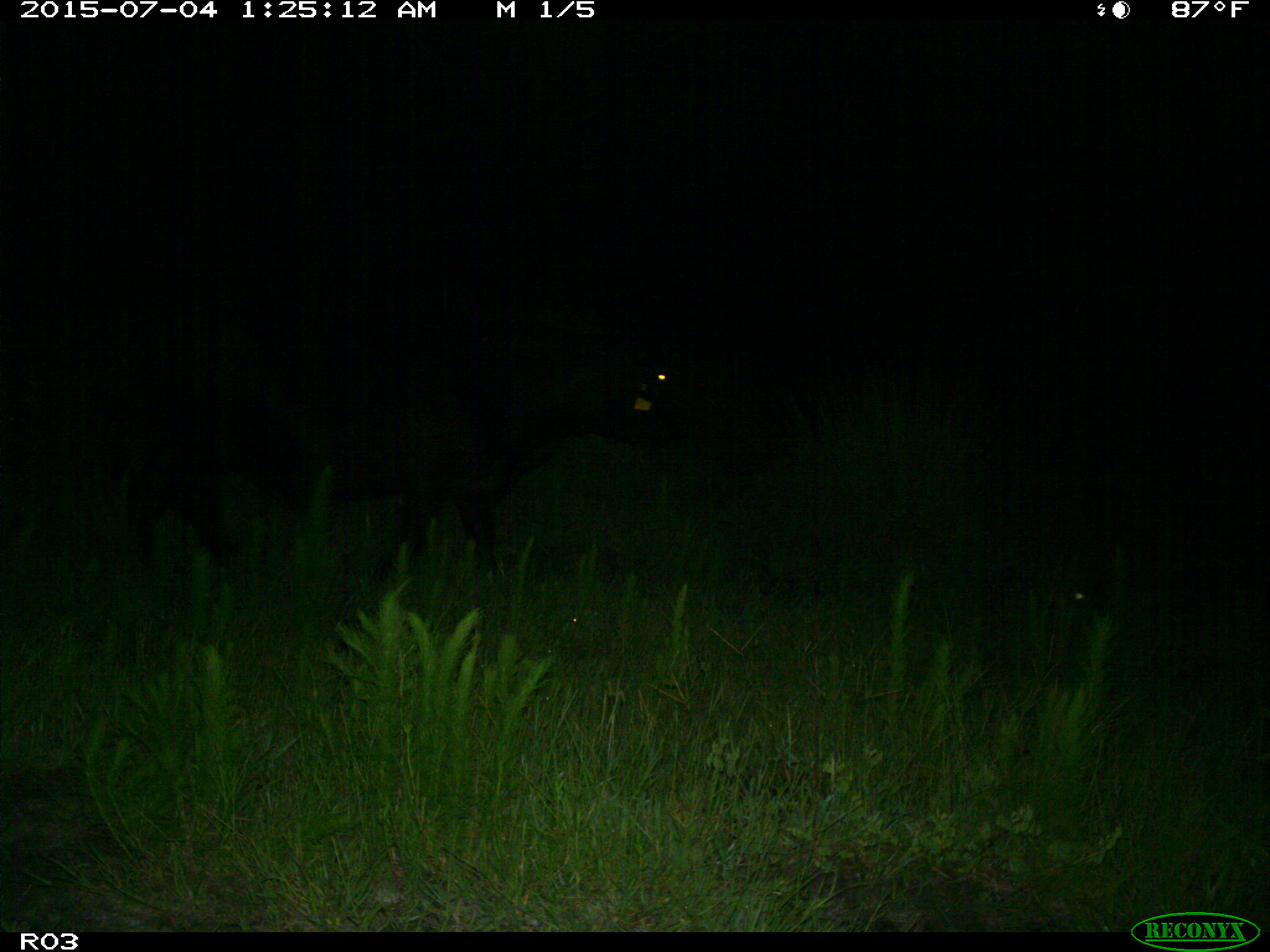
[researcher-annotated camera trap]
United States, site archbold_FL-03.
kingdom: Animalia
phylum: Chordata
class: Mammalia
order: Artiodactyla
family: Bovidae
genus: Bos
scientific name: Bos taurus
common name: domestic cow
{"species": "Bos taurus (domestic cow)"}